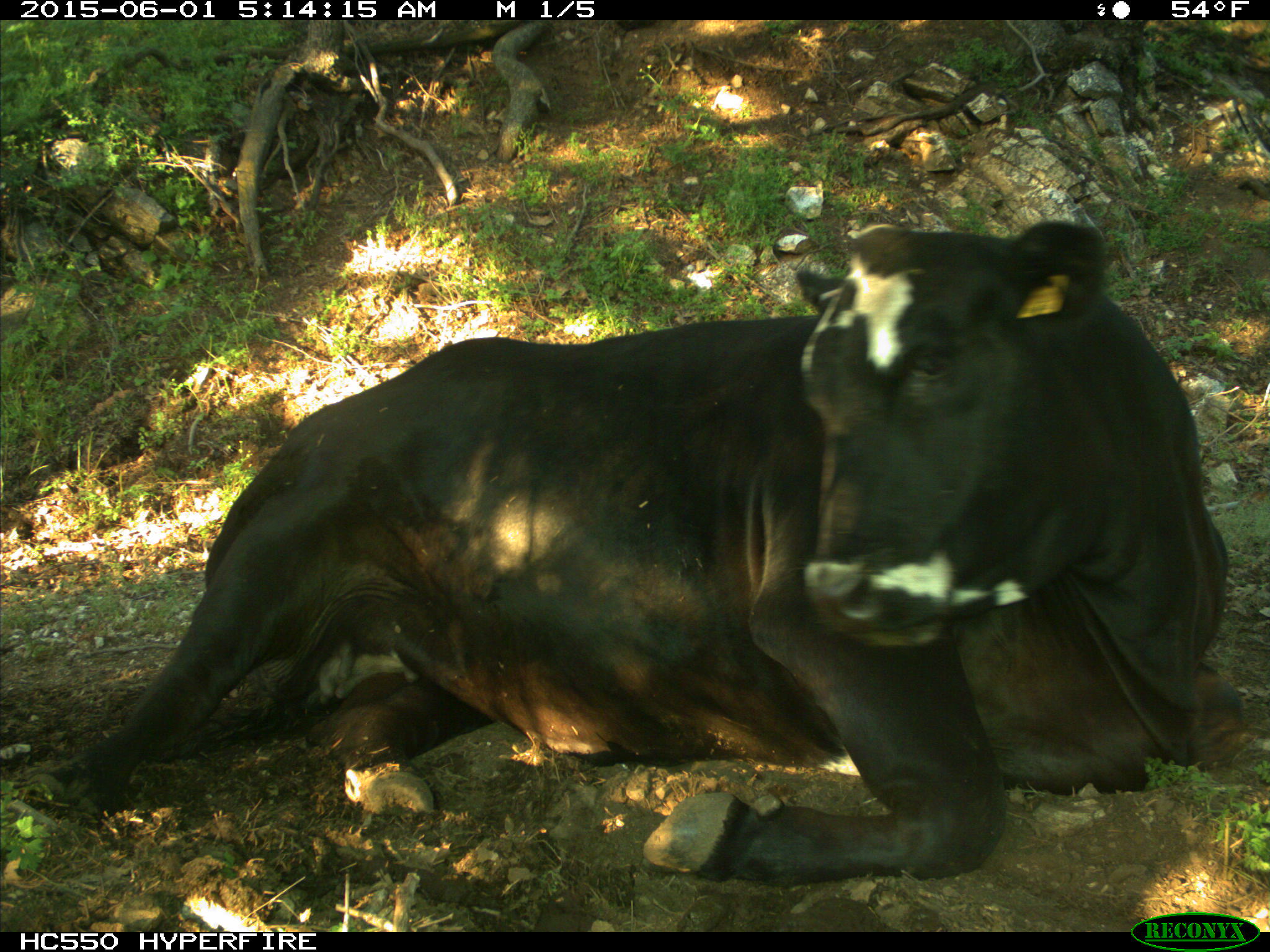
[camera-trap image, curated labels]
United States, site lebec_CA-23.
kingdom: Animalia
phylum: Chordata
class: Mammalia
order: Artiodactyla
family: Bovidae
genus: Bos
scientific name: Bos taurus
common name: domestic cow